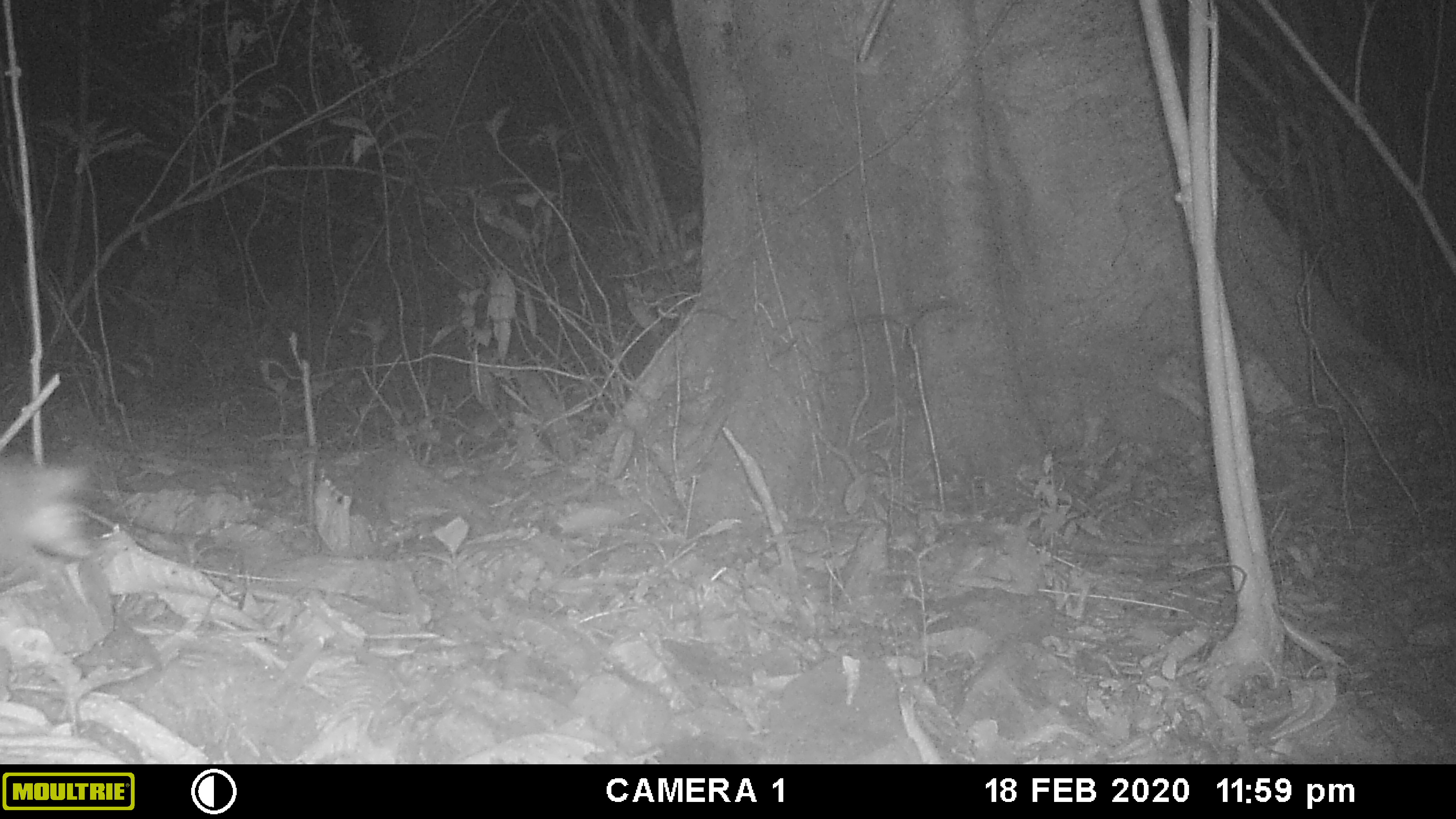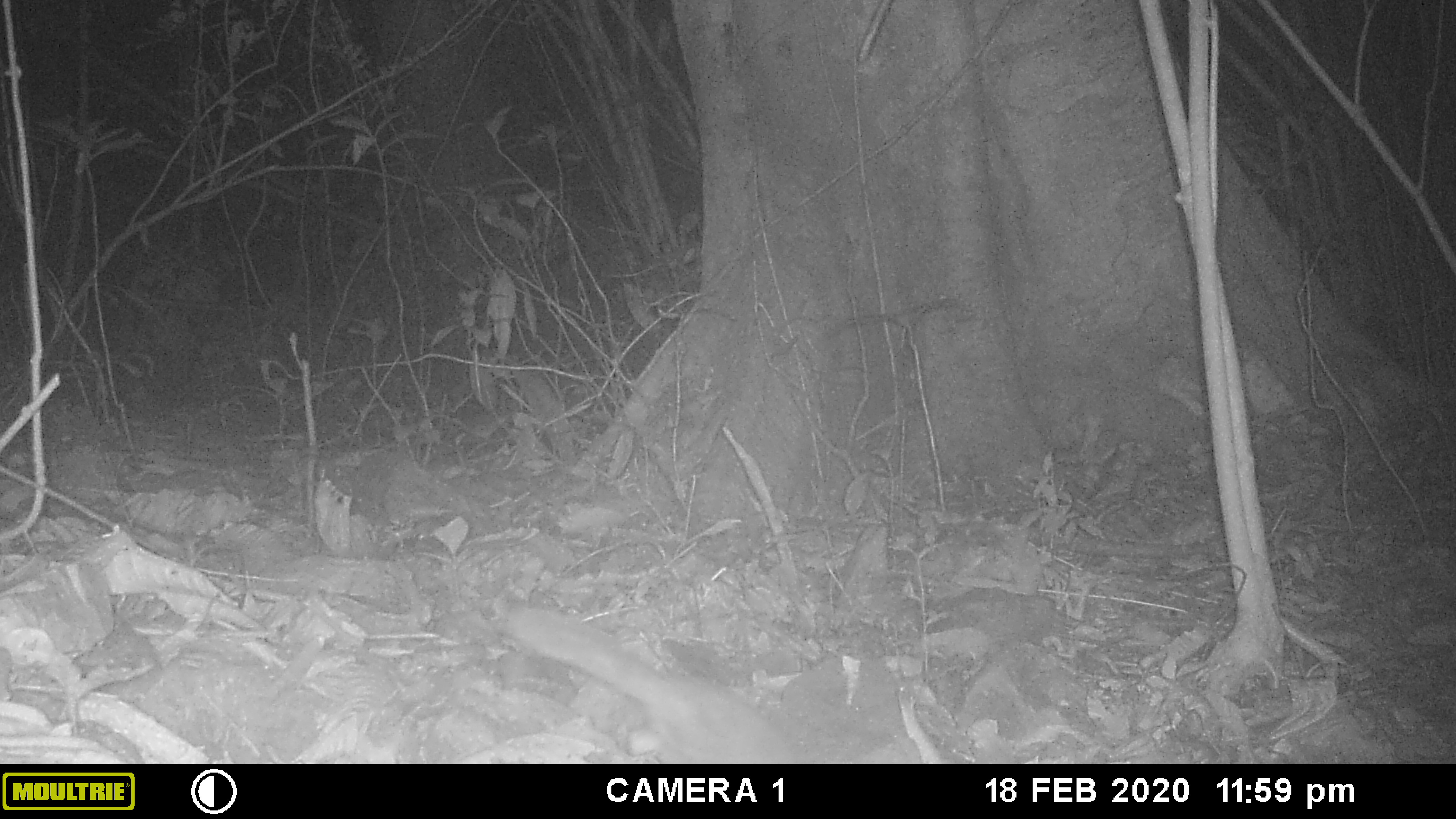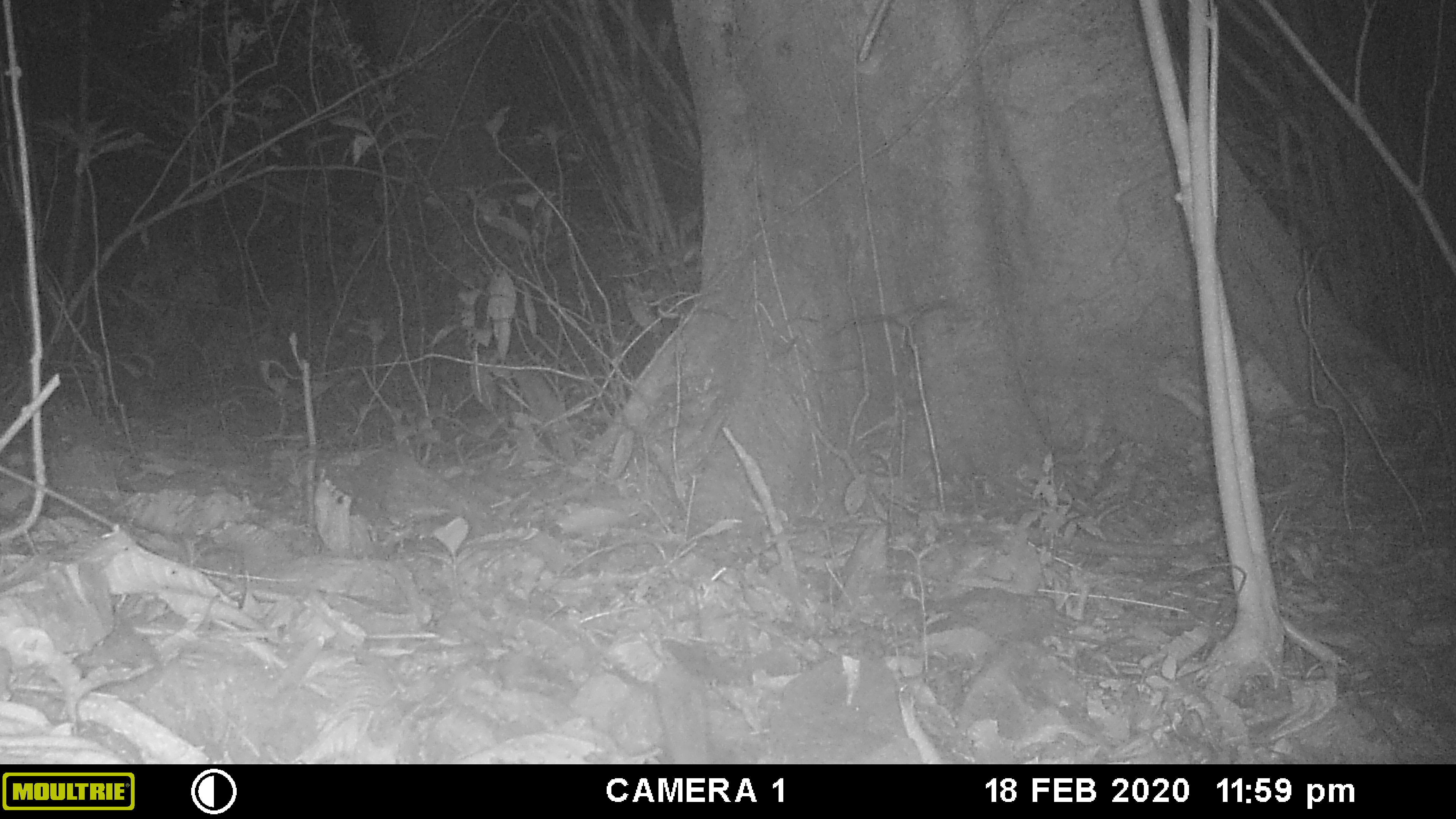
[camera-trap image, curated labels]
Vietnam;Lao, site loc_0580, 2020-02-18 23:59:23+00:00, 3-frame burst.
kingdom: Animalia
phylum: Chordata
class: Mammalia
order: Carnivora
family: Mustelidae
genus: Melogale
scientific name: Melogale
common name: ferret badger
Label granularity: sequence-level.